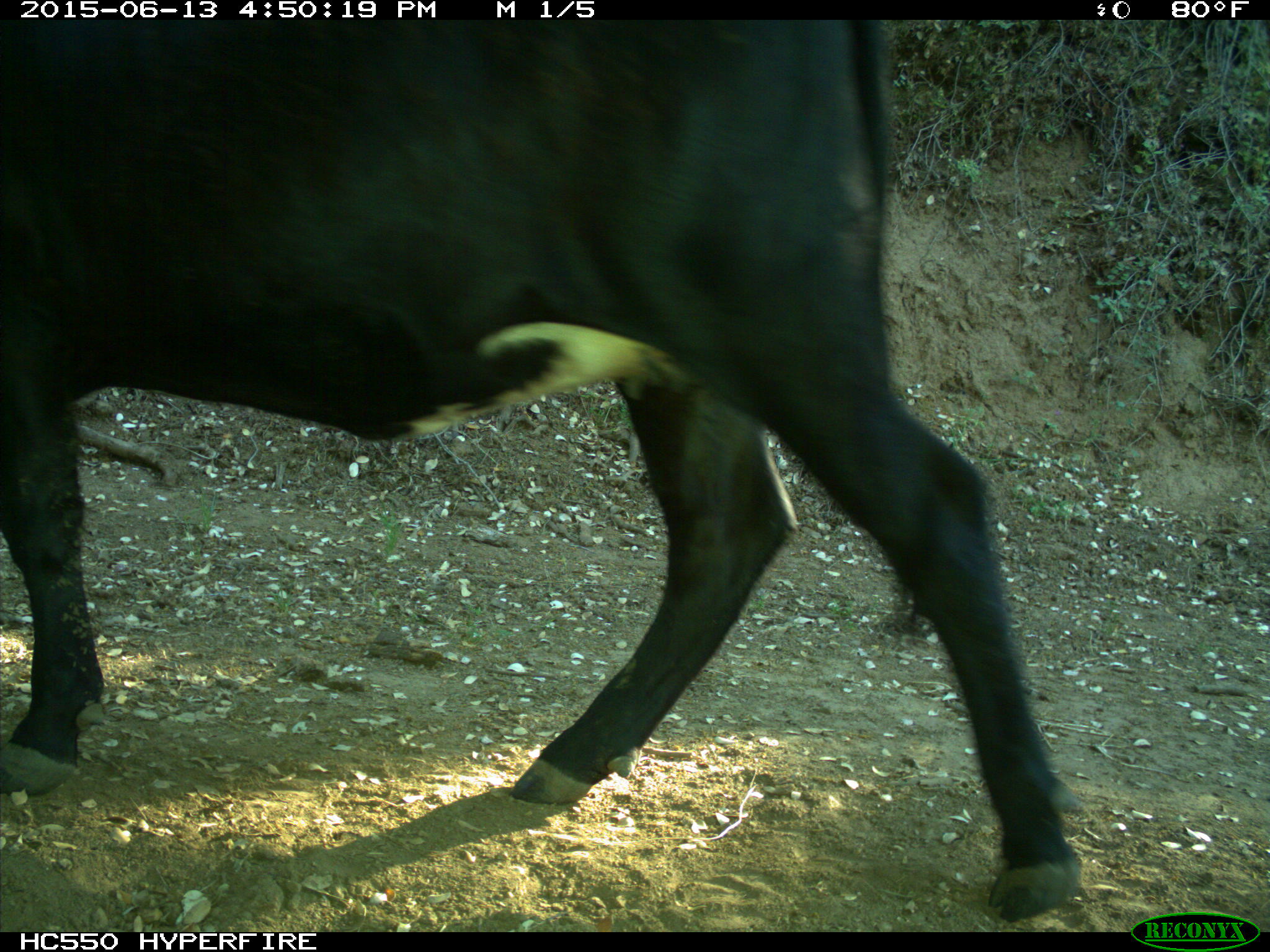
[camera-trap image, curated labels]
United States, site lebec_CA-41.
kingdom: Animalia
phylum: Chordata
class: Mammalia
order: Artiodactyla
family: Bovidae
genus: Bos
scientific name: Bos taurus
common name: domestic cow